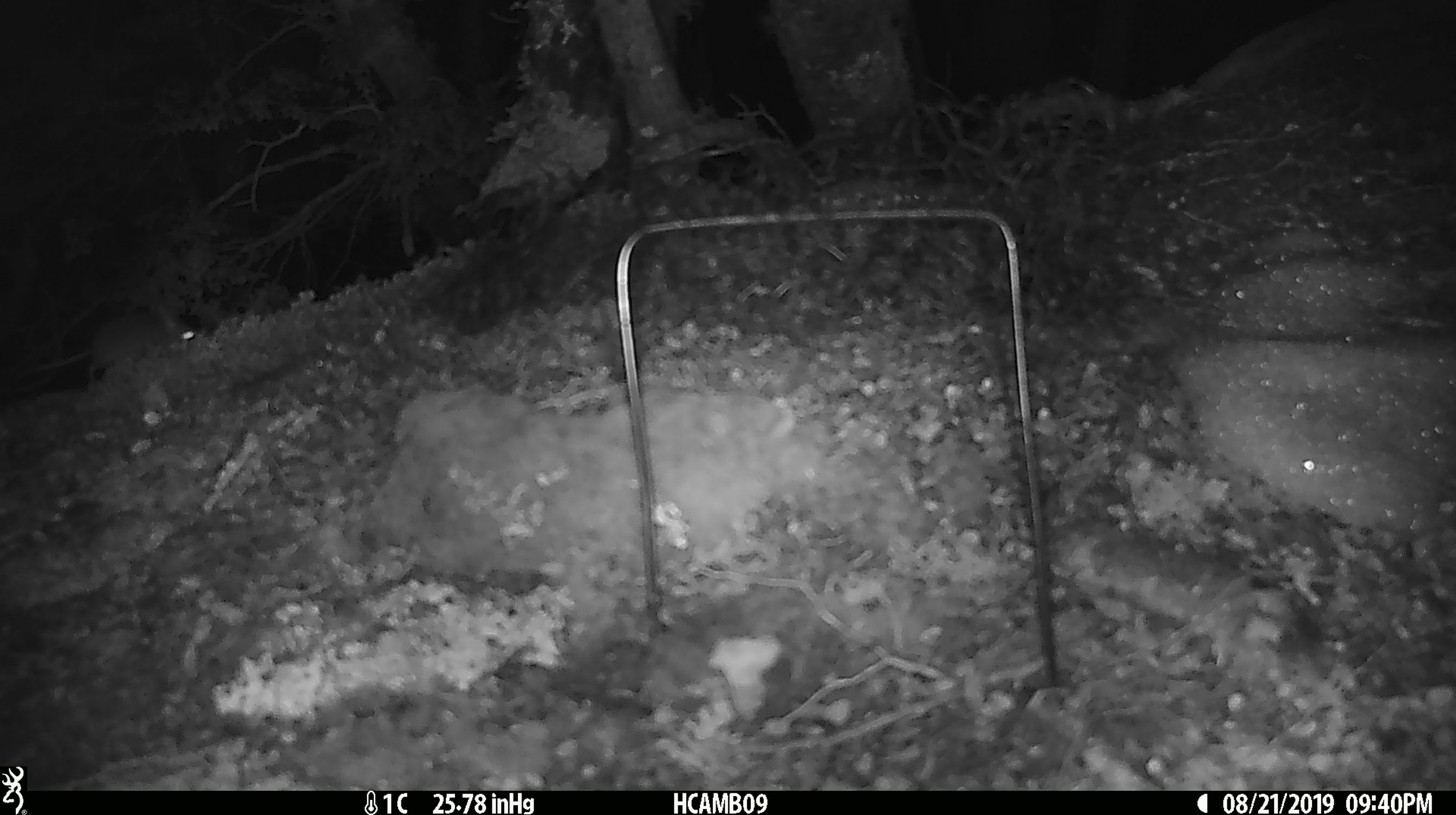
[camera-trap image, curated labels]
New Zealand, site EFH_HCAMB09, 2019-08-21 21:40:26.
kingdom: Animalia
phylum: Chordata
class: Mammalia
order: Rodentia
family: Muridae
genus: Mus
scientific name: Mus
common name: mouse